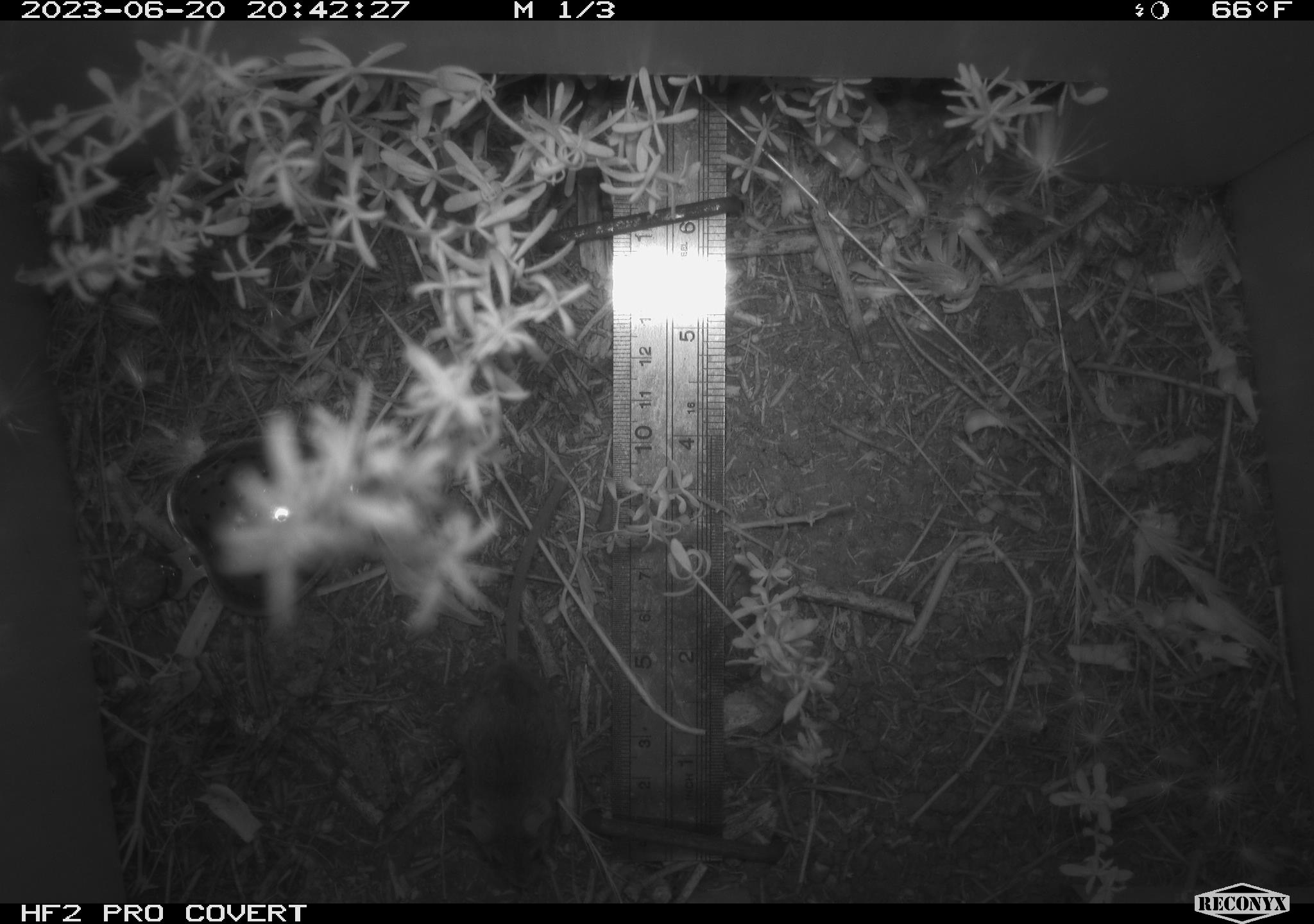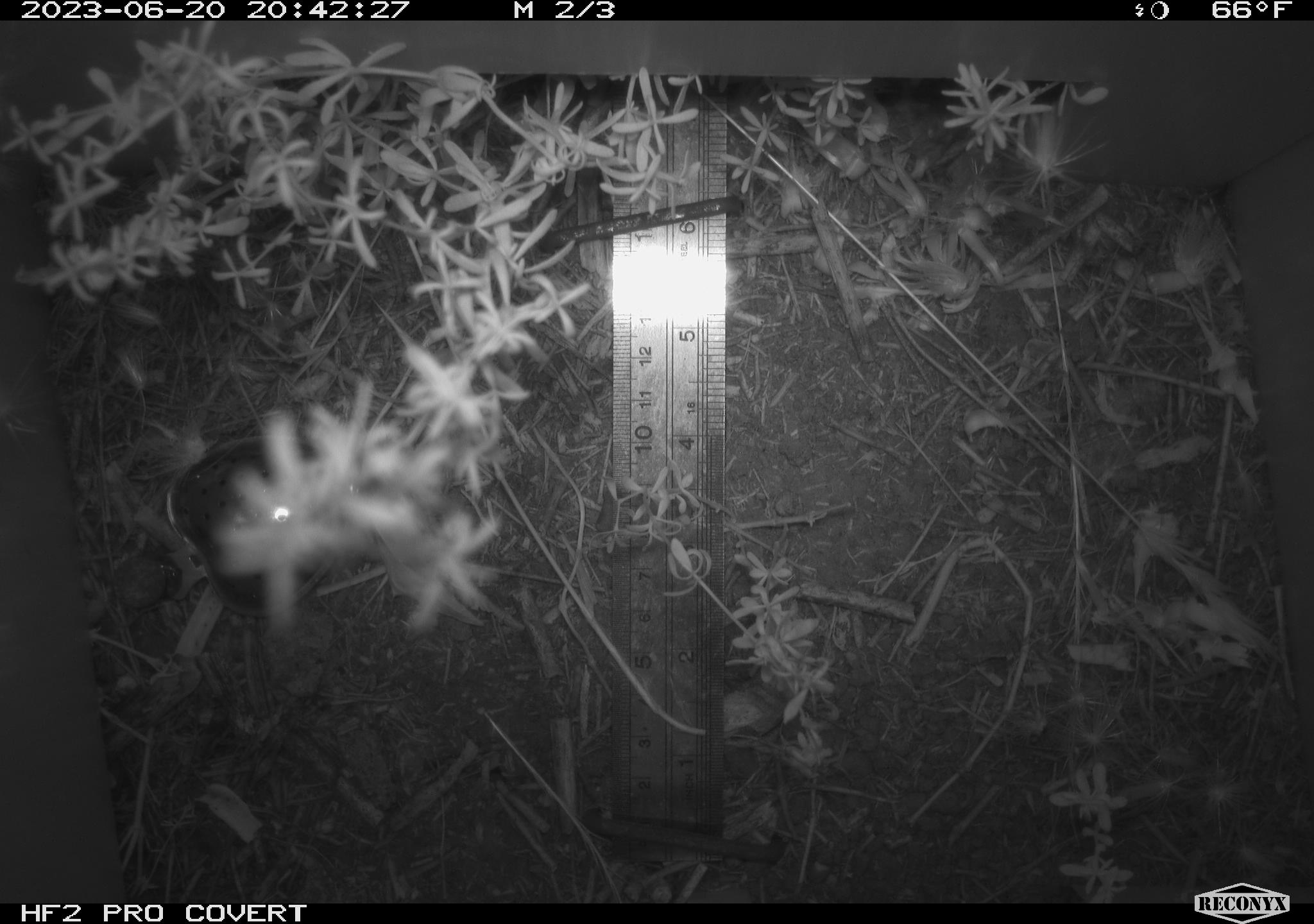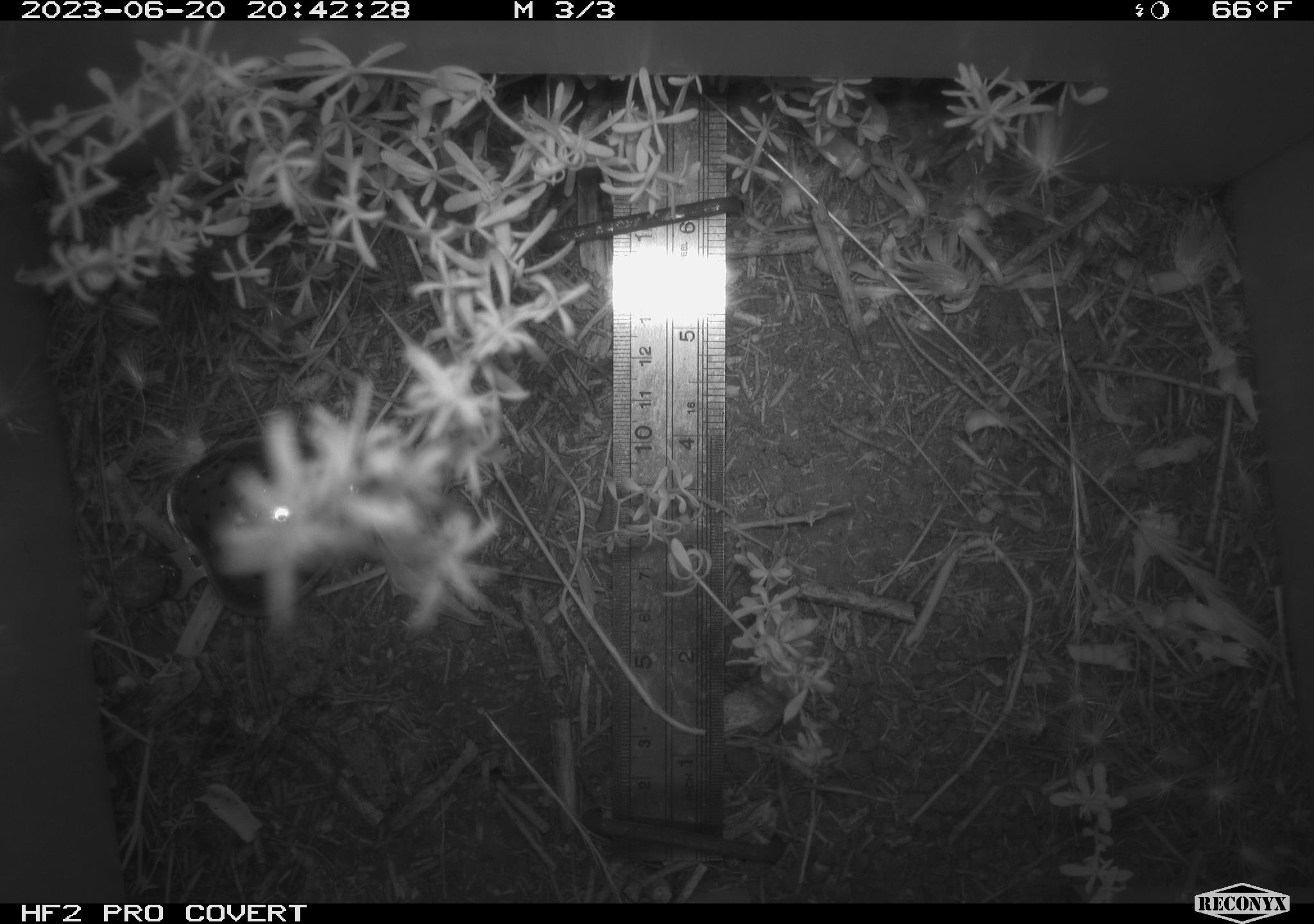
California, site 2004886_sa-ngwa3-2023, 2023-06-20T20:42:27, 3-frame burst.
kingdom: Animalia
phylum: Chordata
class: Mammalia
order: Rodentia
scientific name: Rodentia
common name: mouse species